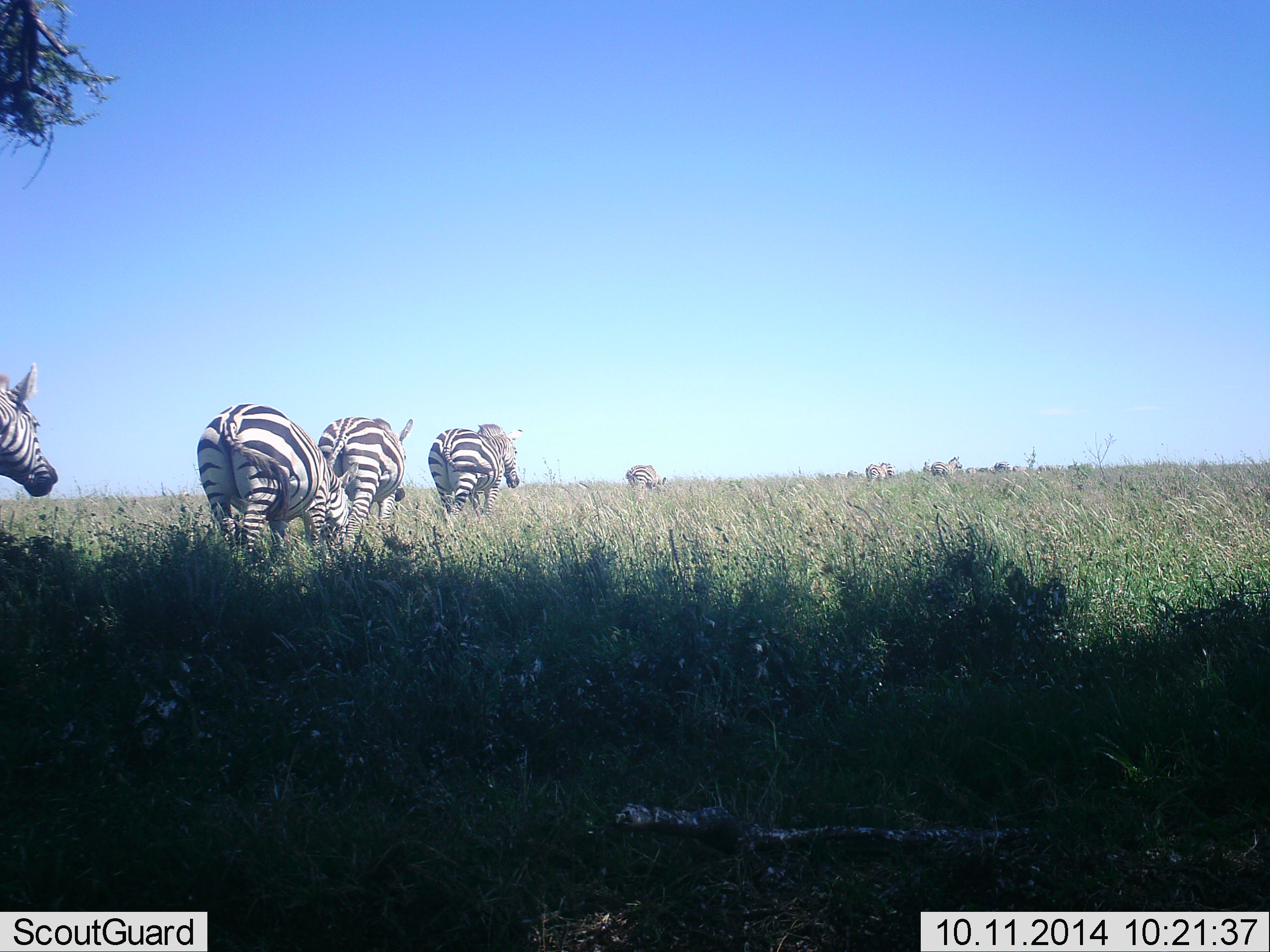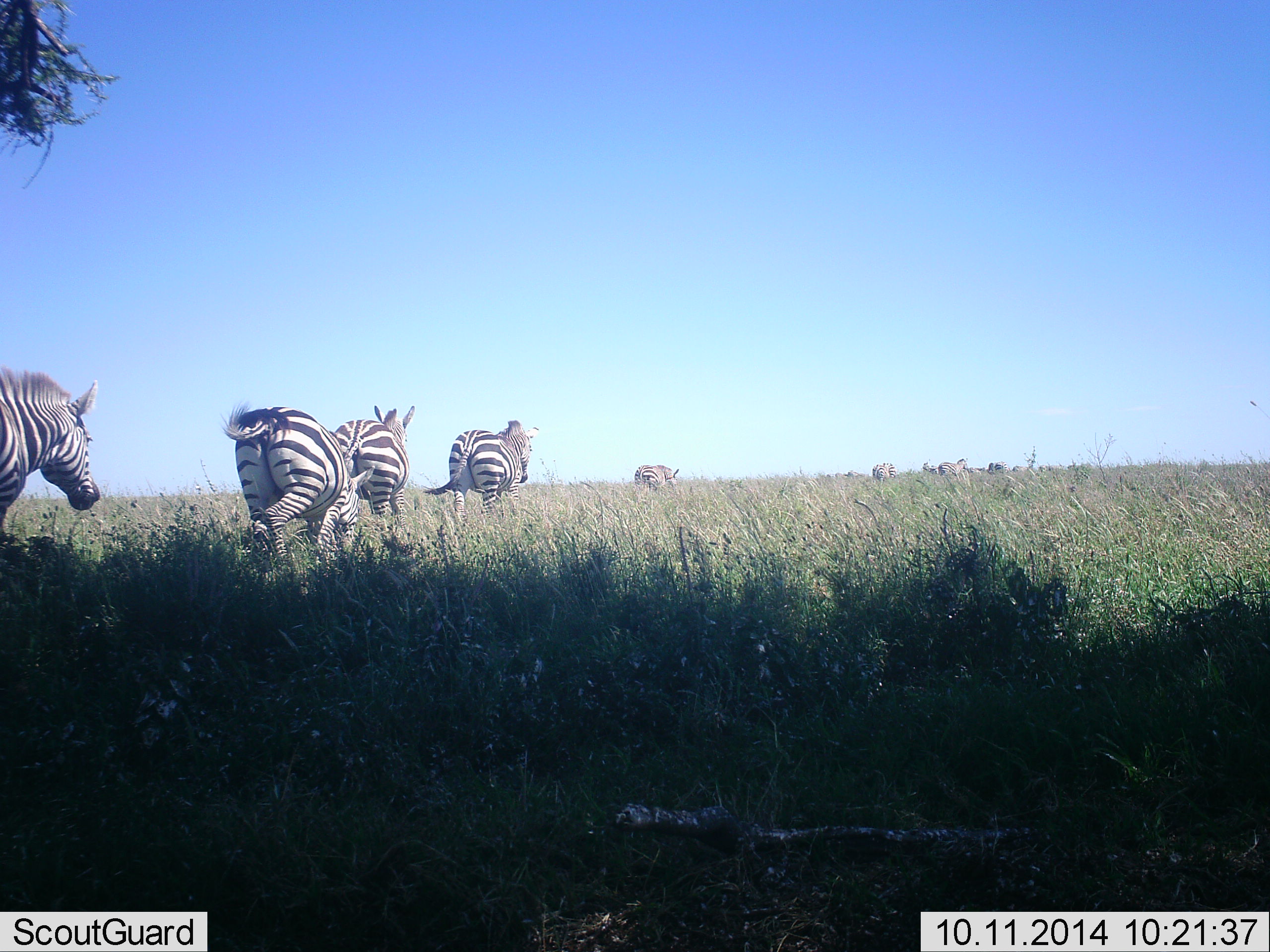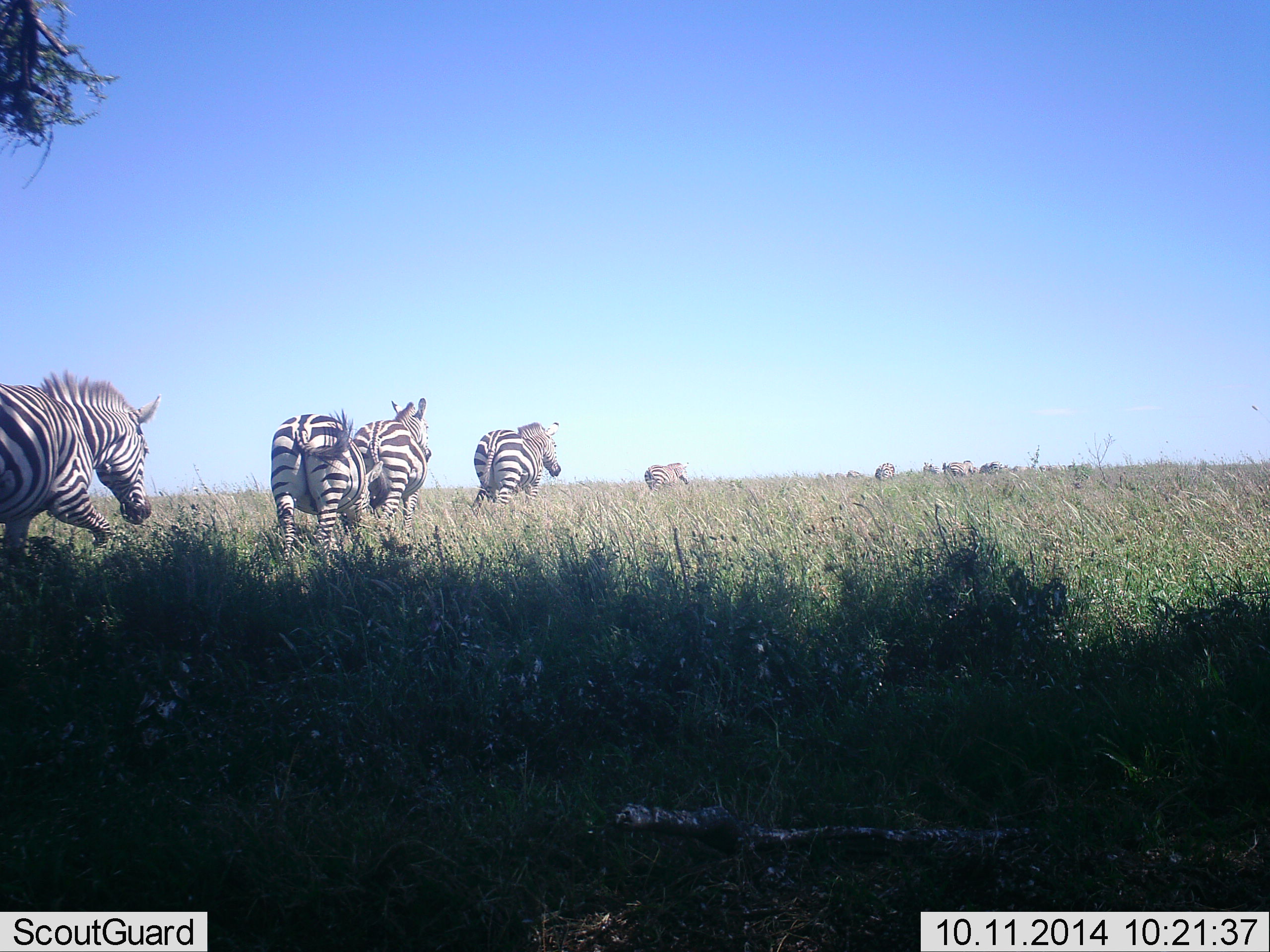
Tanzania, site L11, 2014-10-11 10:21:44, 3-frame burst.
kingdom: Animalia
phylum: Chordata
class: Mammalia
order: Perissodactyla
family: Equidae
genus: Equus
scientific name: Equus quagga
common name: plains zebra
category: zebra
Zebra (plains zebra) (Equus quagga), count 10. Behavior (volunteer vote fractions): standing 0%, resting 0%, moving 100%, interacting 0%. Young present (vote fraction): 0%. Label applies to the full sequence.